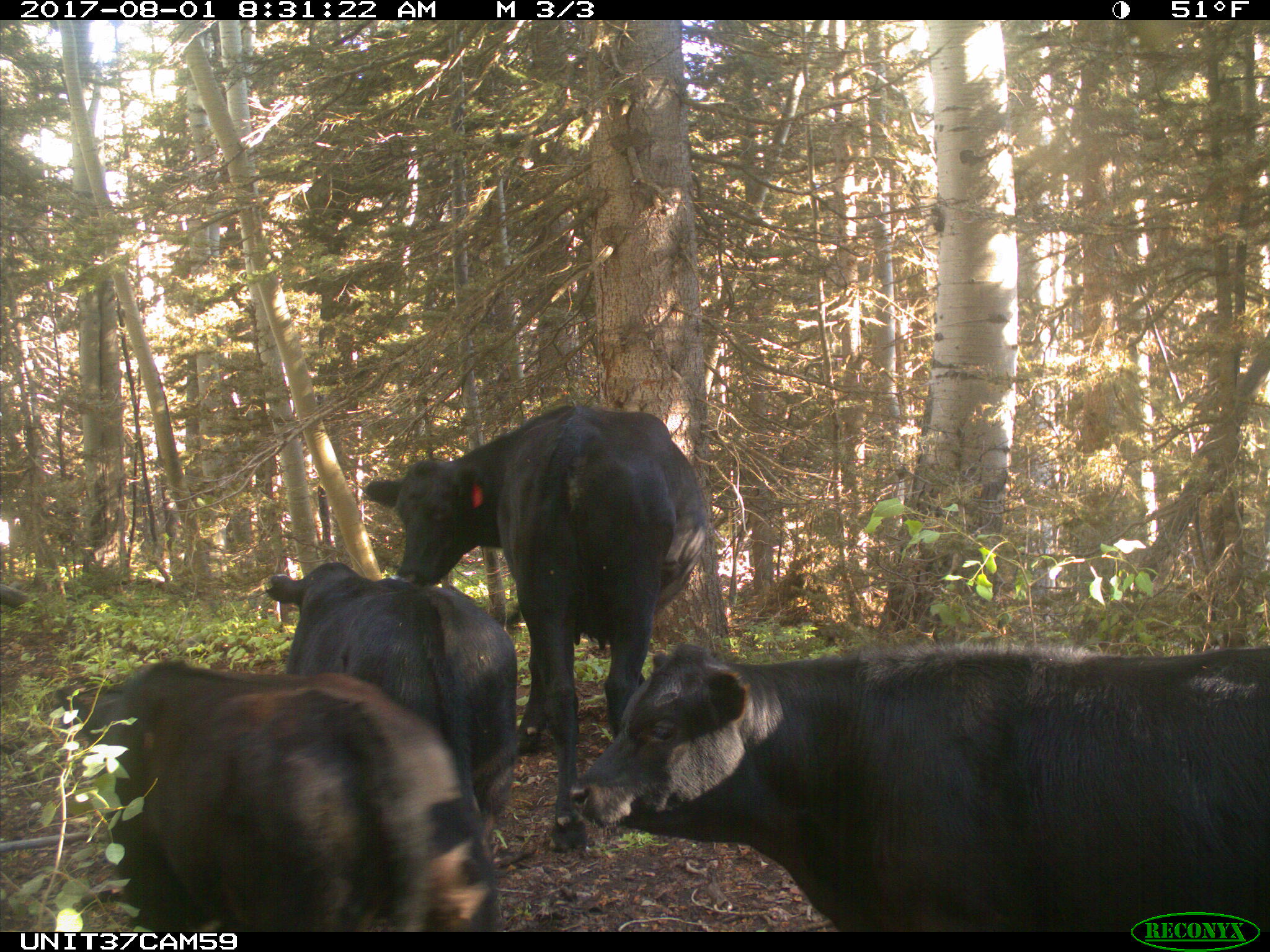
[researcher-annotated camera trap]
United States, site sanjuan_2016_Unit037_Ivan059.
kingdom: Animalia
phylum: Chordata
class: Mammalia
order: Artiodactyla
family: Bovidae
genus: Bos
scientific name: Bos taurus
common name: domestic cow